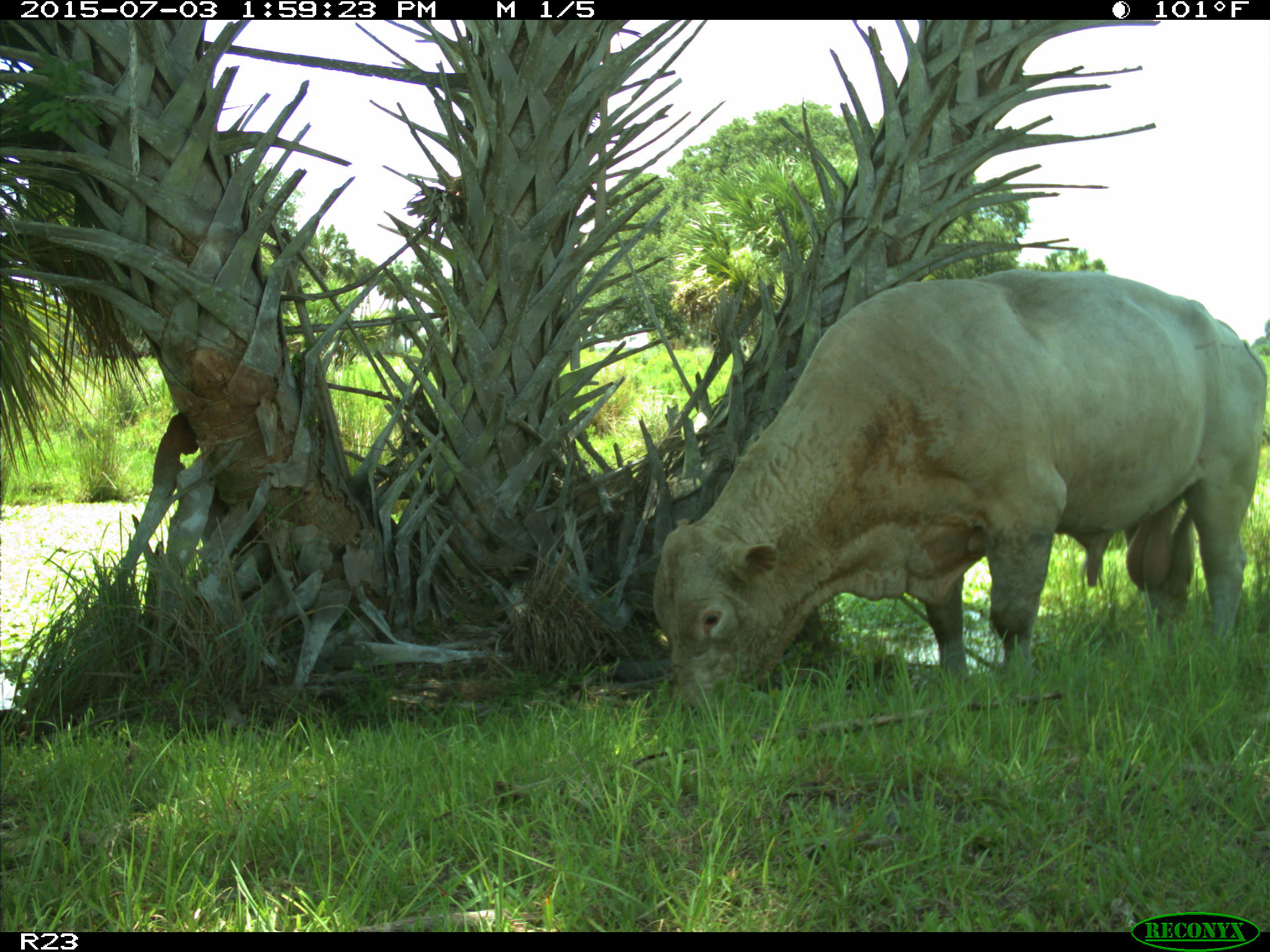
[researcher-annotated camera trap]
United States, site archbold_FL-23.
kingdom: Animalia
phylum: Chordata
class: Mammalia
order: Artiodactyla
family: Bovidae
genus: Bos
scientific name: Bos taurus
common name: domestic cow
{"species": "Bos taurus (domestic cow)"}